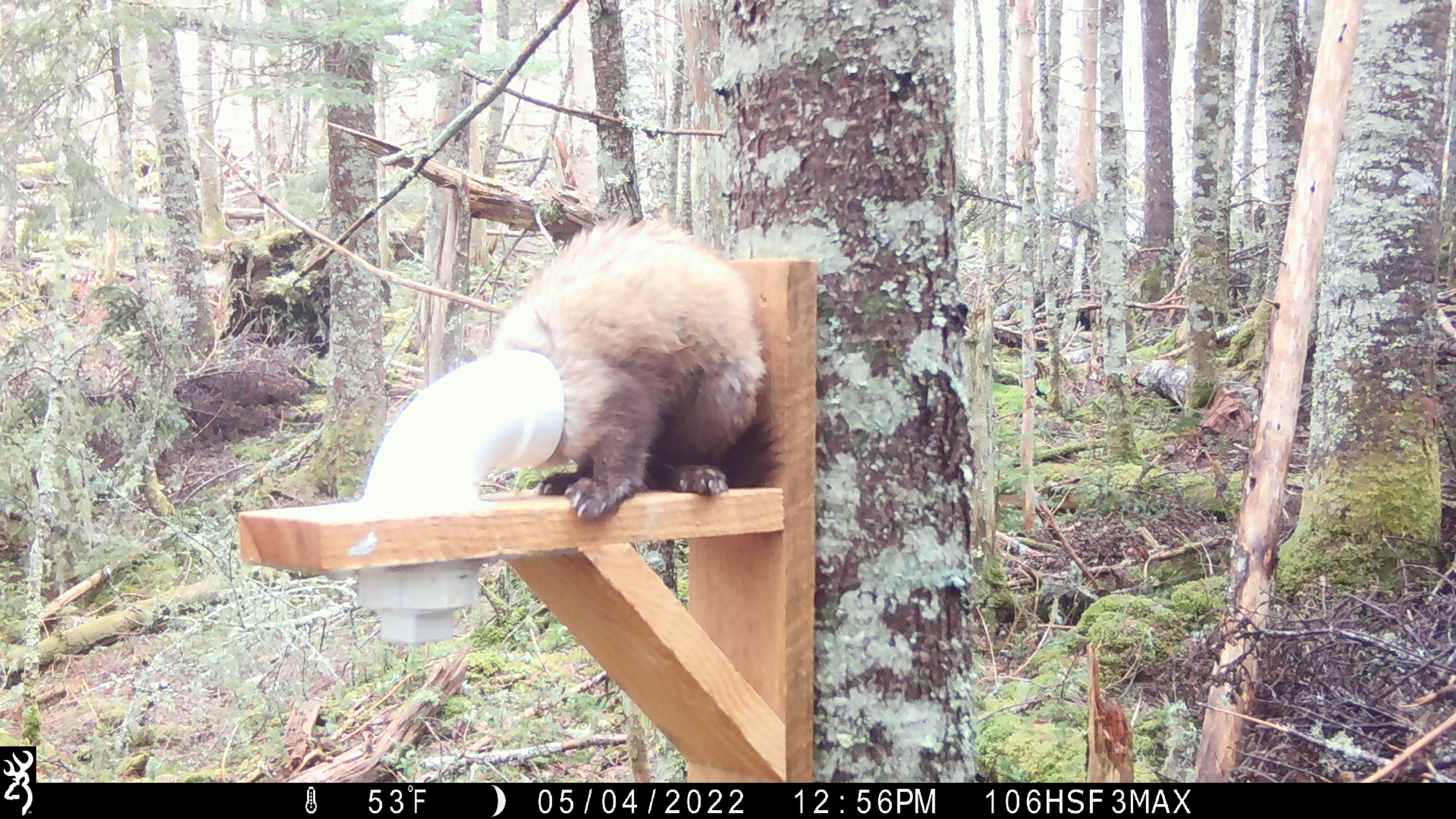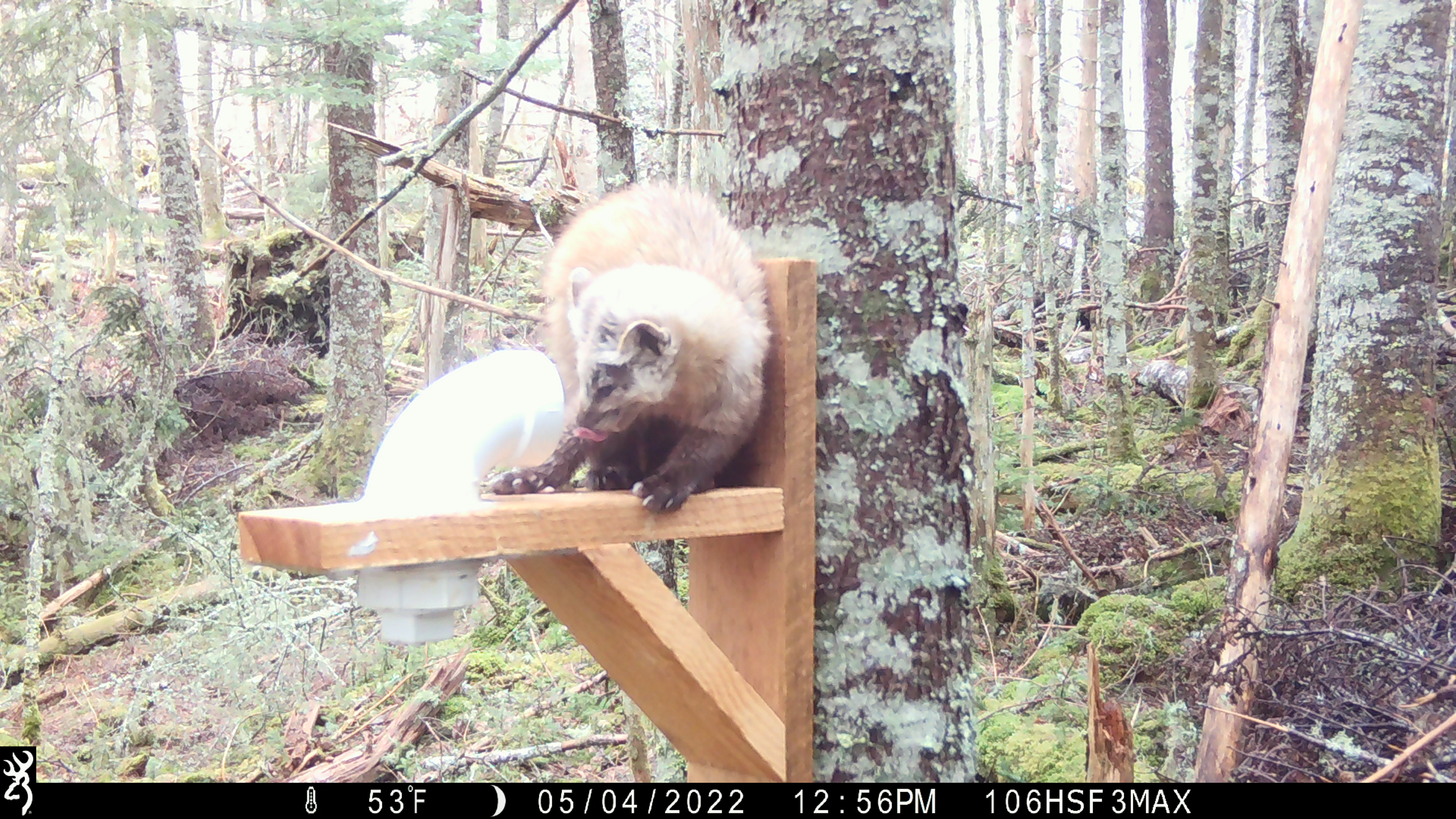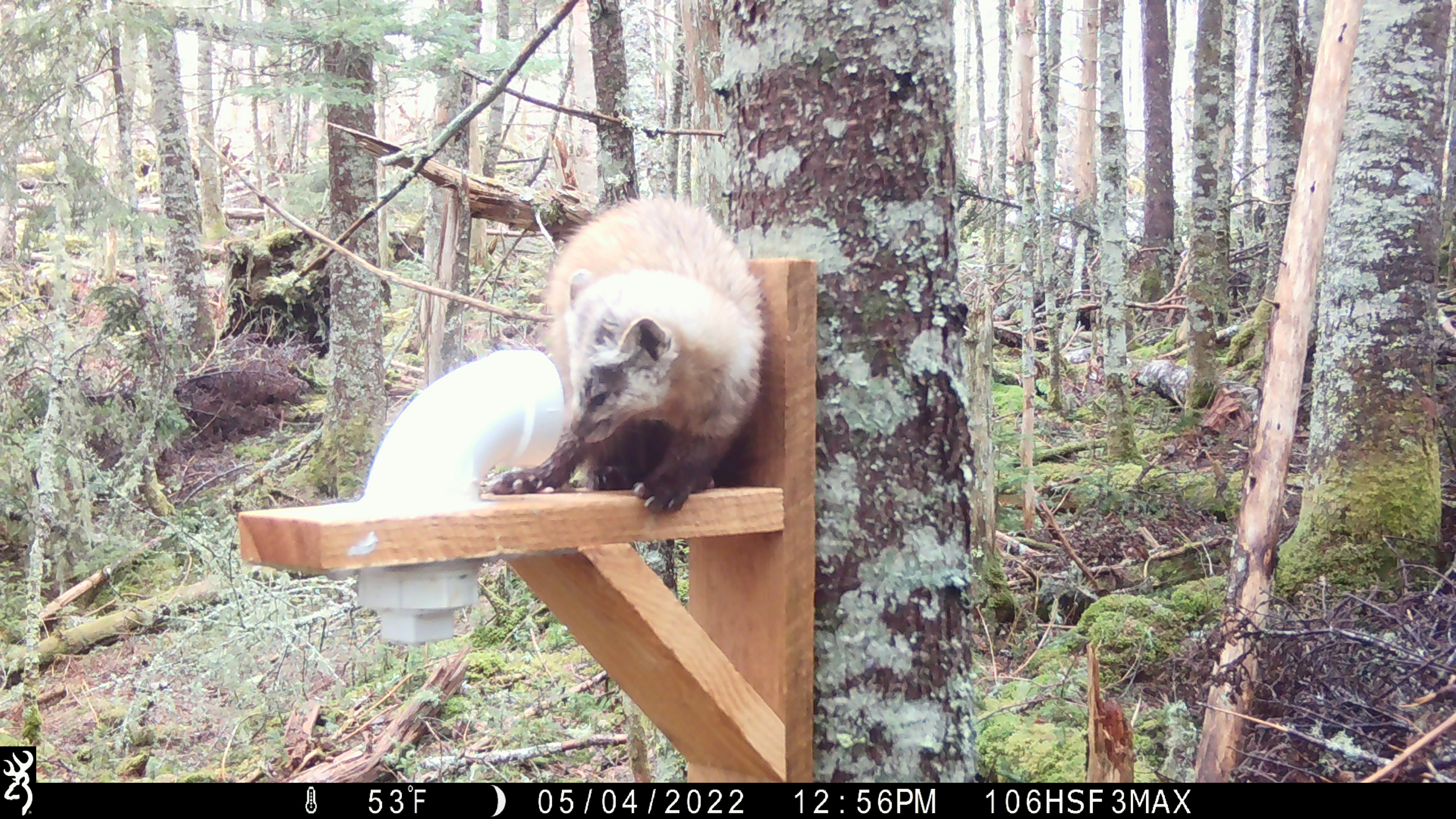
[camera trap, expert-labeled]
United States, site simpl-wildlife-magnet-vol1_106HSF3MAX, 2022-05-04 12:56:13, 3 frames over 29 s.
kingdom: Animalia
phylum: Chordata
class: Mammalia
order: Carnivora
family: Mustelidae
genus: Martes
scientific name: Martes americana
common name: american marten